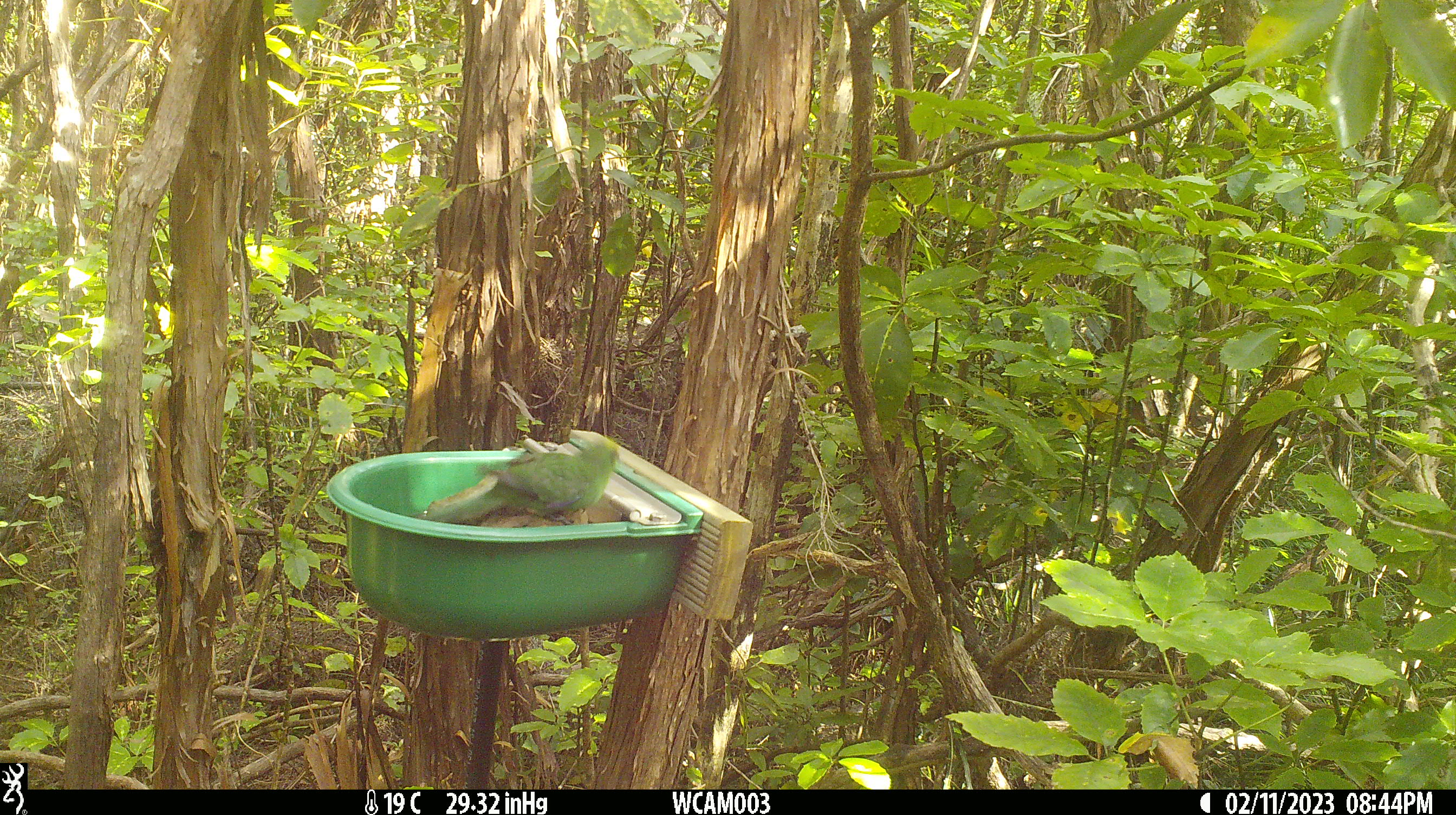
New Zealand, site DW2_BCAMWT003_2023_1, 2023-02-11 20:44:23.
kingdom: Animalia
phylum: Chordata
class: Aves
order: Psittaciformes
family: Psittaculidae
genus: Cyanoramphus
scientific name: Cyanoramphus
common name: parakeet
Parakeet (Cyanoramphus).